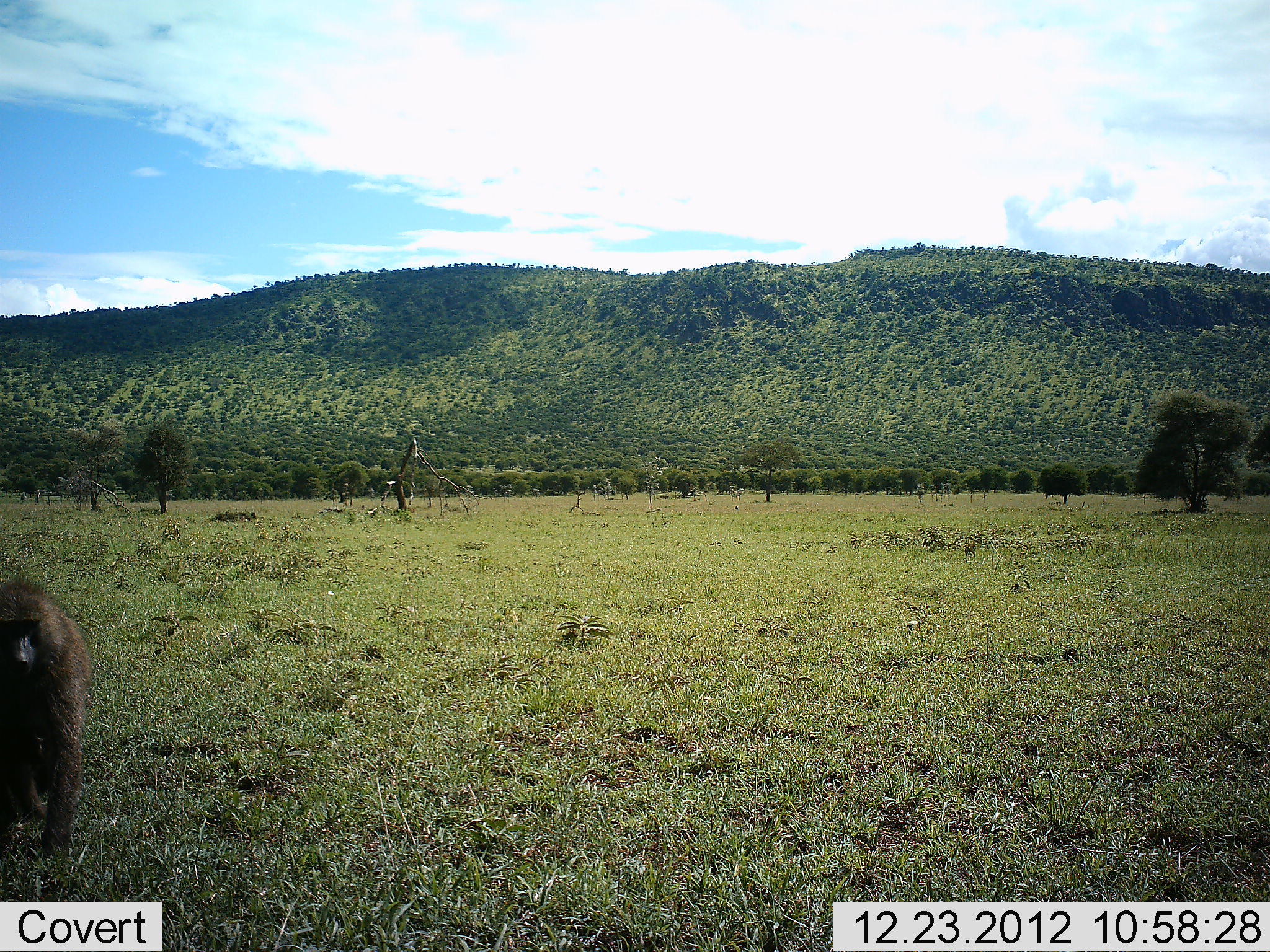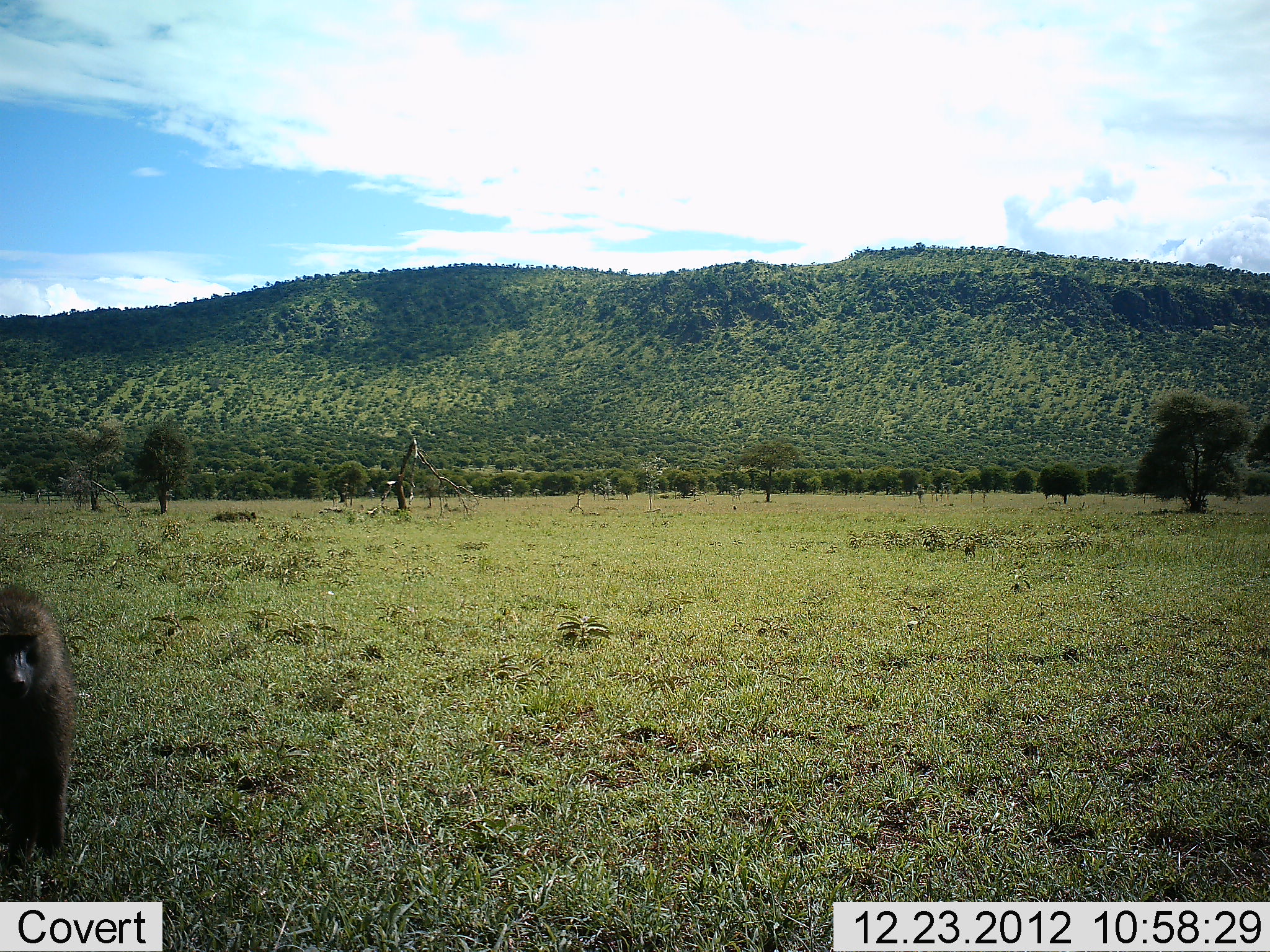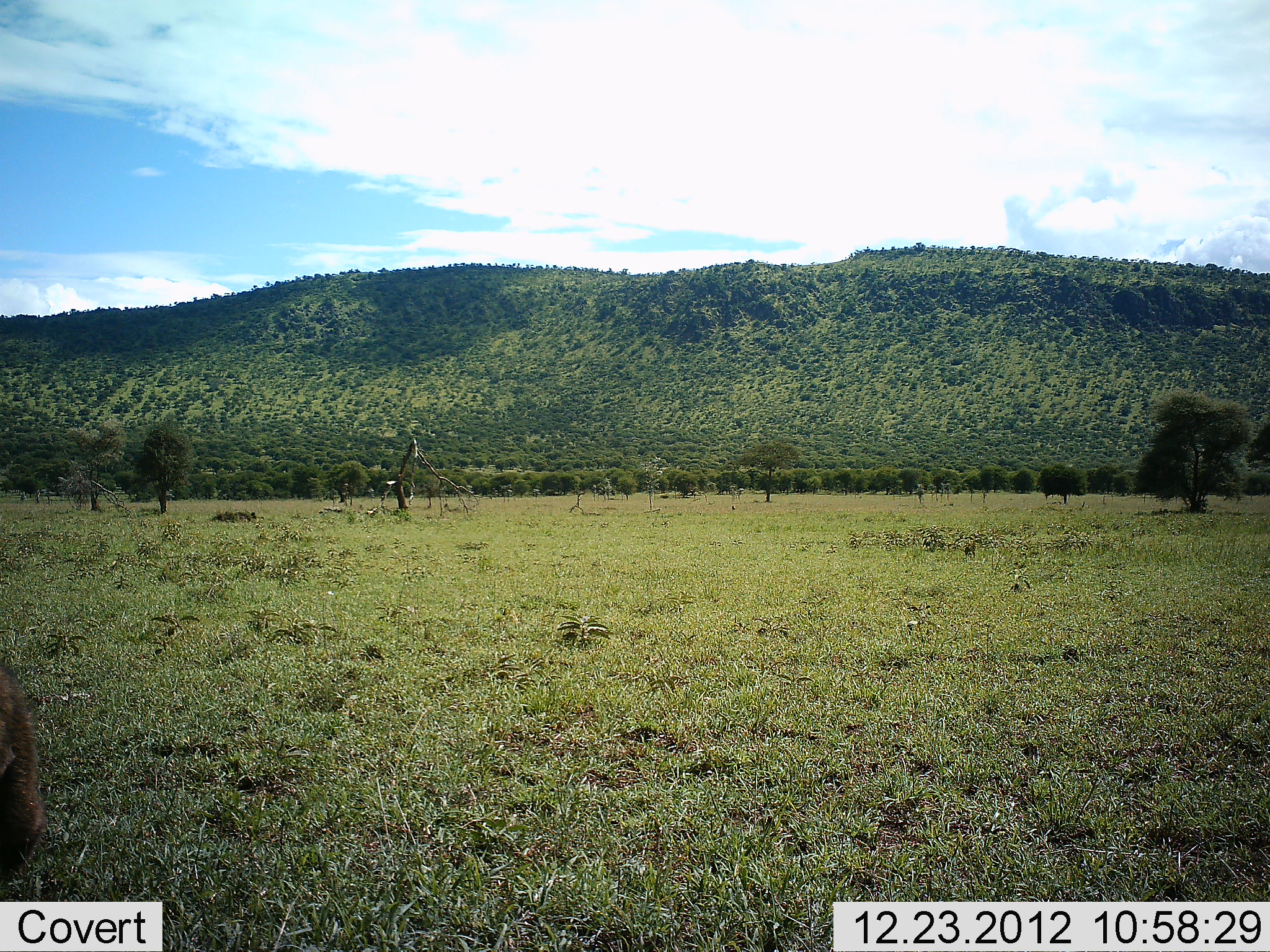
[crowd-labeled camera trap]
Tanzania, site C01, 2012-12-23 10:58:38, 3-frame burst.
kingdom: Animalia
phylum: Chordata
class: Mammalia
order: Primates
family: Cercopithecidae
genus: Papio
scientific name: Papio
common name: baboon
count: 1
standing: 26%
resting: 4%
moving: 74%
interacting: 0%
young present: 0%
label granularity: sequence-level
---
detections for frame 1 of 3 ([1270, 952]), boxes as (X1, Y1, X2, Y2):
animal: (0, 572, 93, 882)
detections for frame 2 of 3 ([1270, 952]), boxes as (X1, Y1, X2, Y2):
animal: (0, 583, 76, 875)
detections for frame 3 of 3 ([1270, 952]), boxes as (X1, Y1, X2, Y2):
animal: (0, 665, 47, 880)